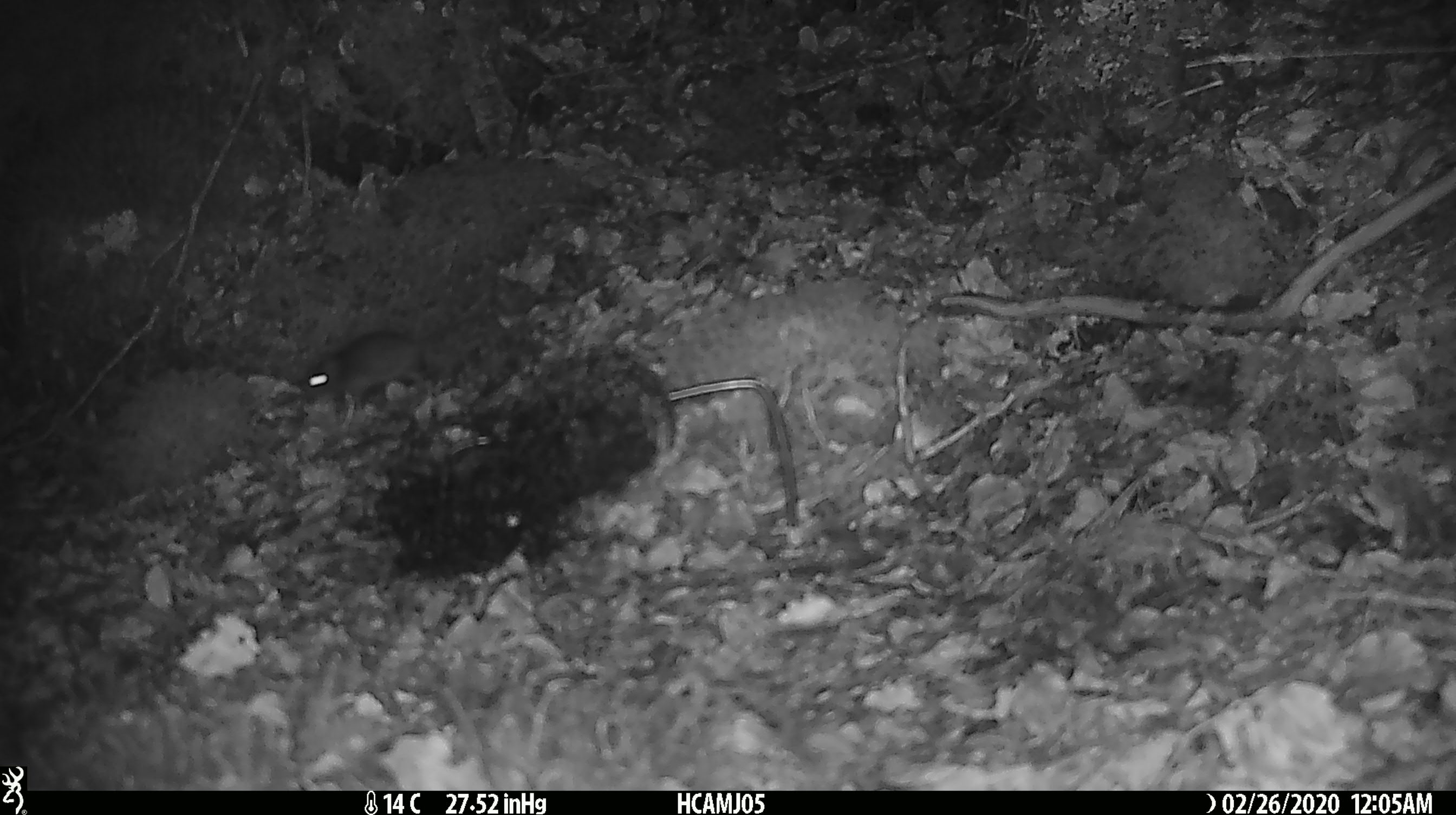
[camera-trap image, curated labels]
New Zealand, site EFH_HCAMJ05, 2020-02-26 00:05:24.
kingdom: Animalia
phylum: Chordata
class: Mammalia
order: Rodentia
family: Muridae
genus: Mus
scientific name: Mus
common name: mouse